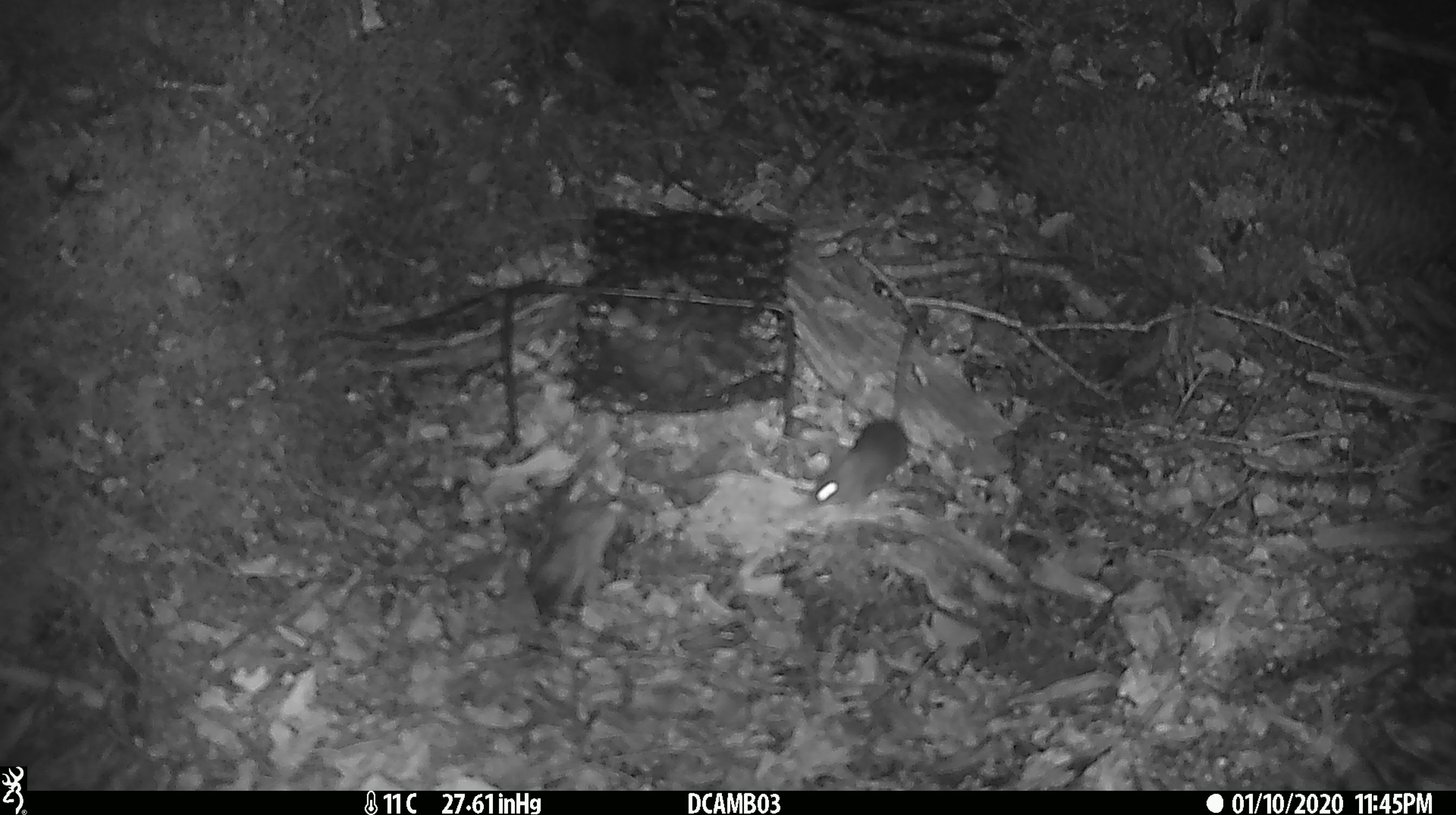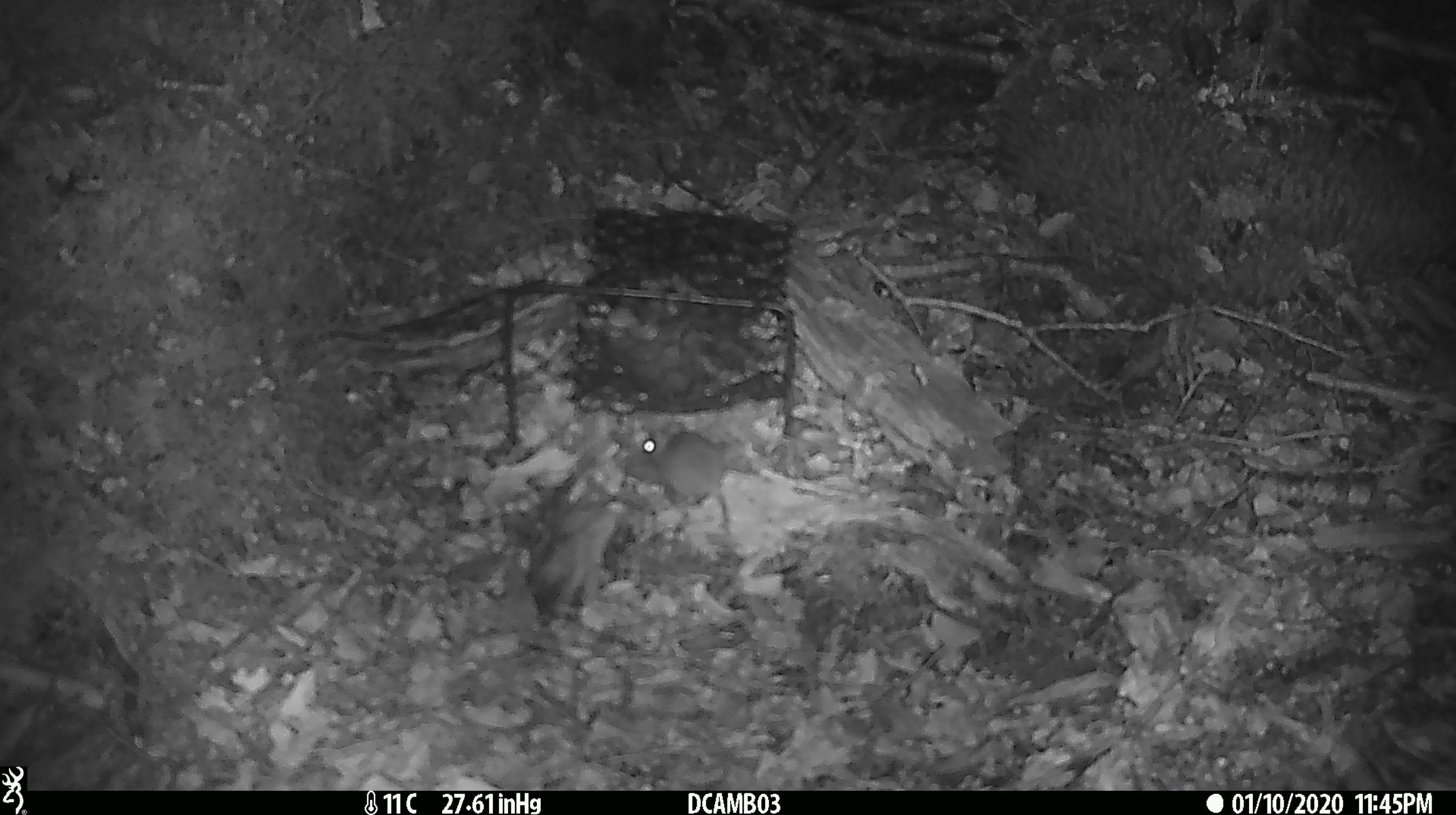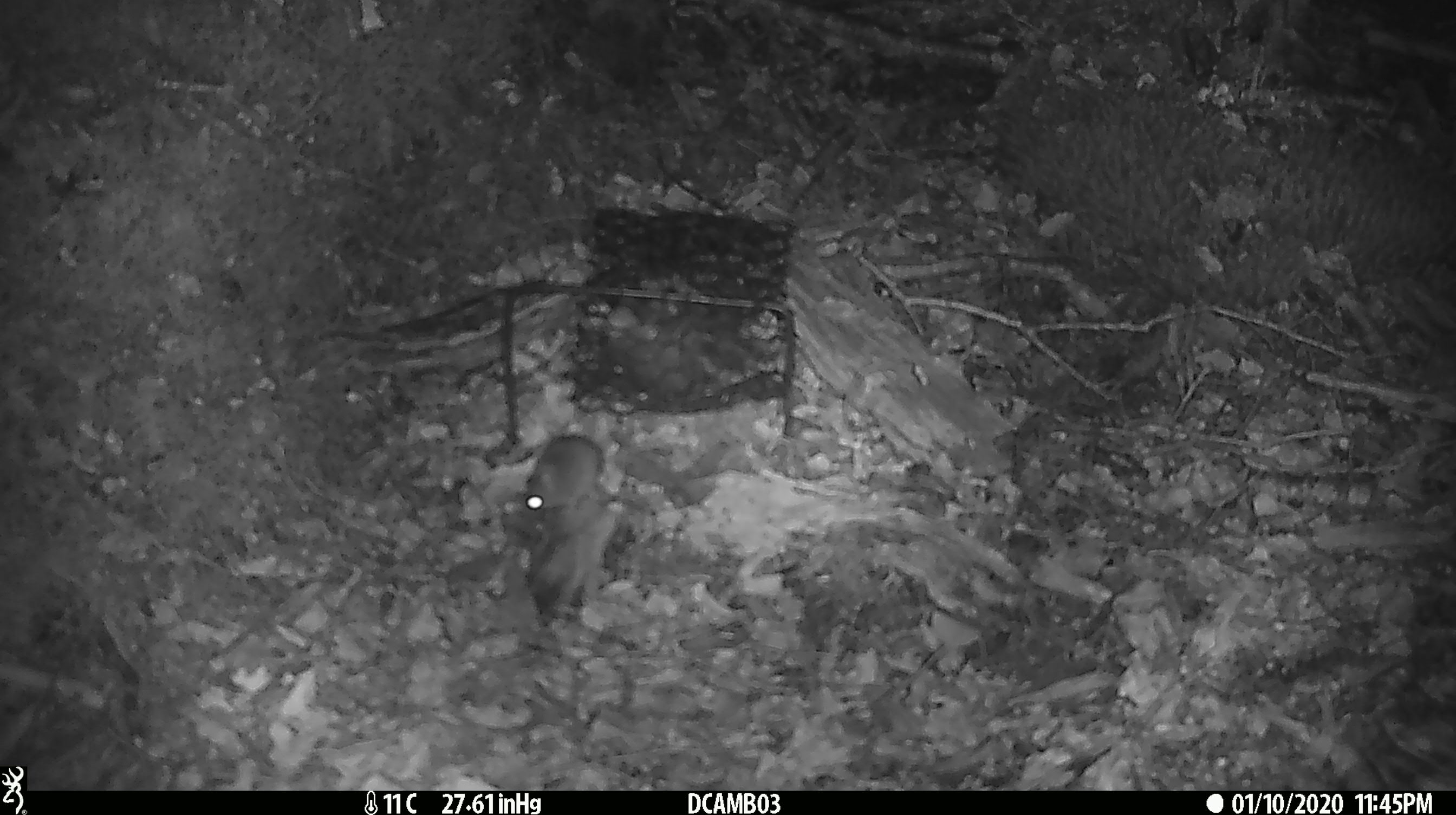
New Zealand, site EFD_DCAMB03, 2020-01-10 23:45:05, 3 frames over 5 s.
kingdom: Animalia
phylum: Chordata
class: Mammalia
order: Rodentia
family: Muridae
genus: Mus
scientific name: Mus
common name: mouse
Mouse (Mus).